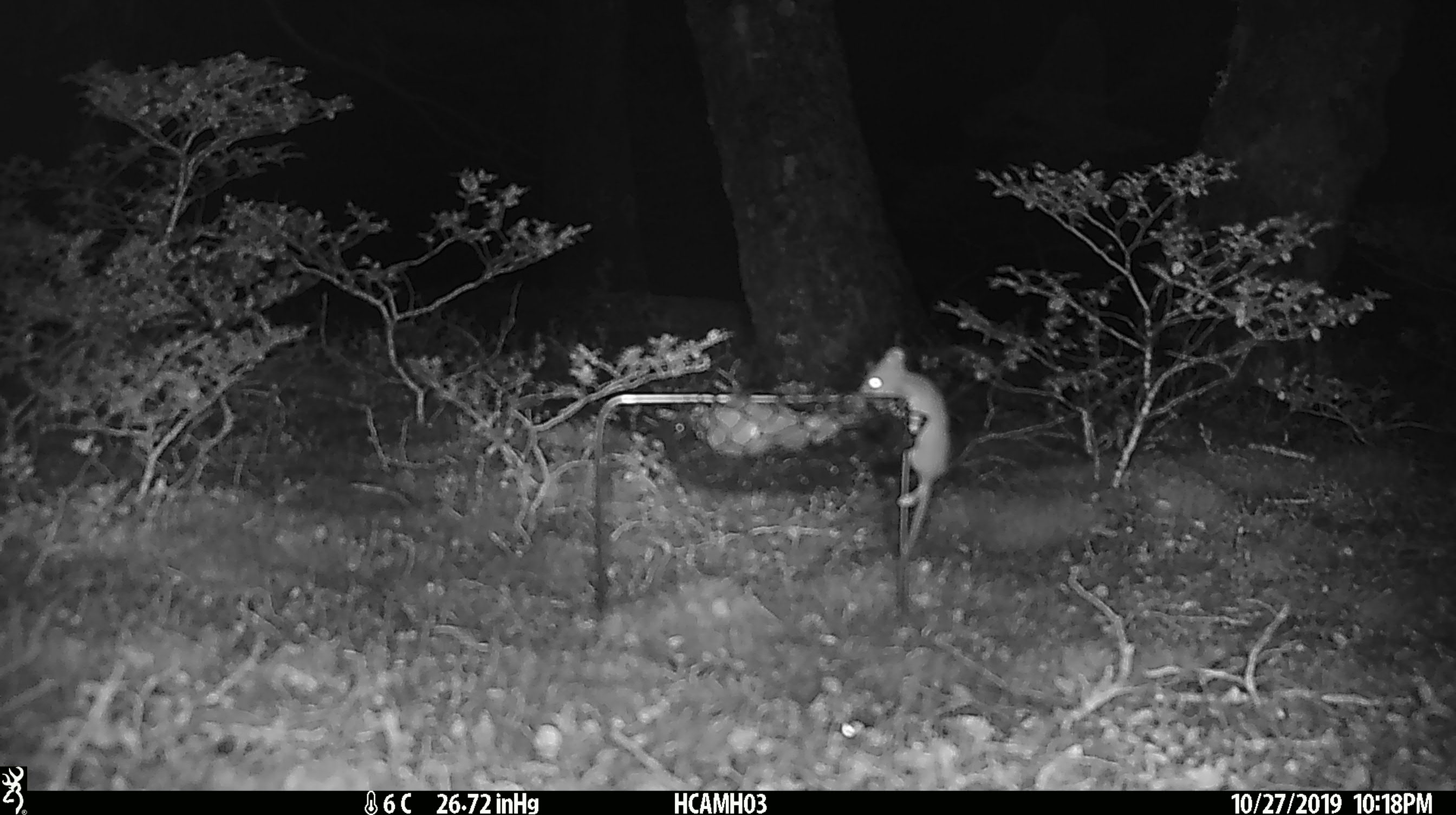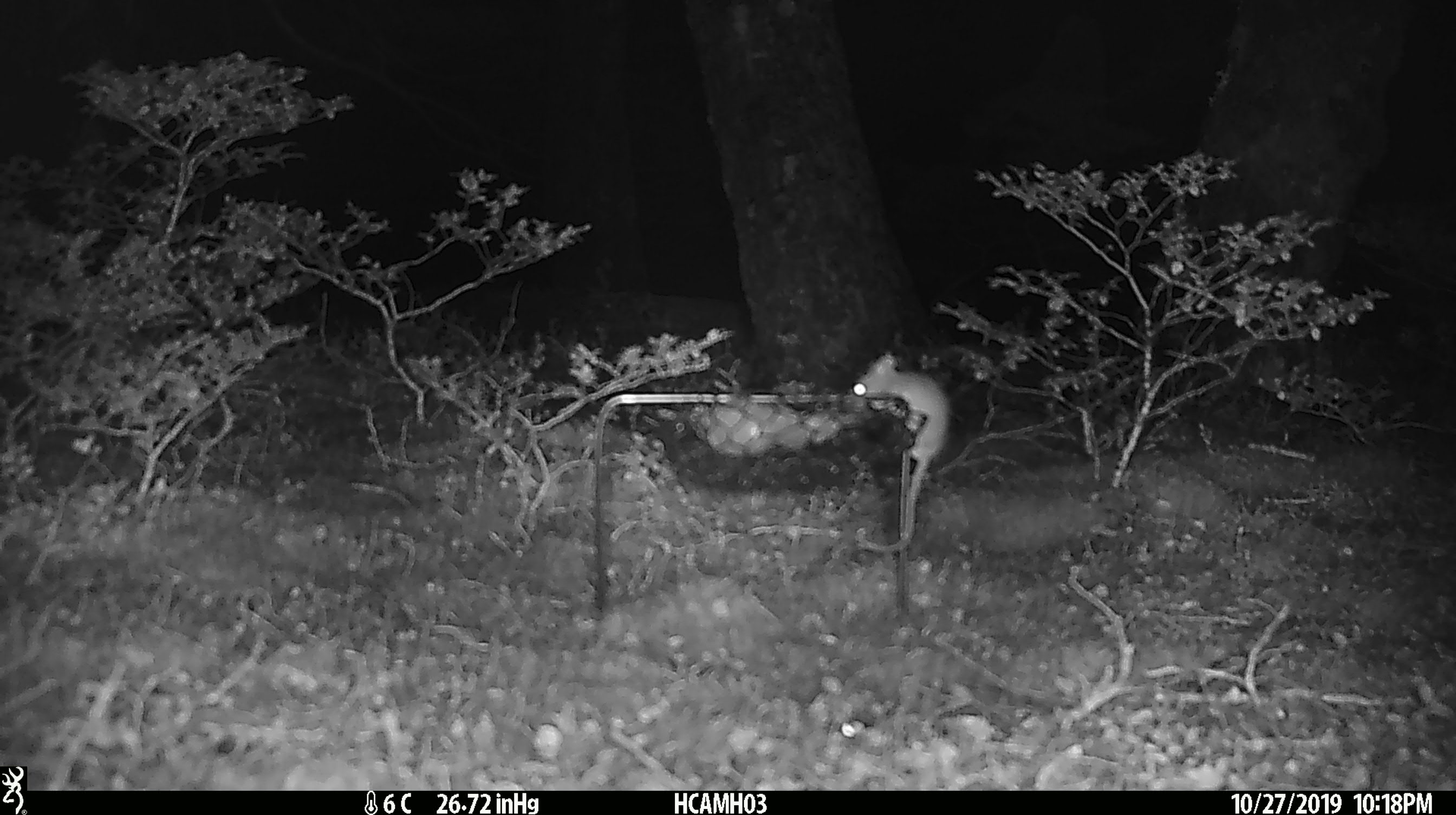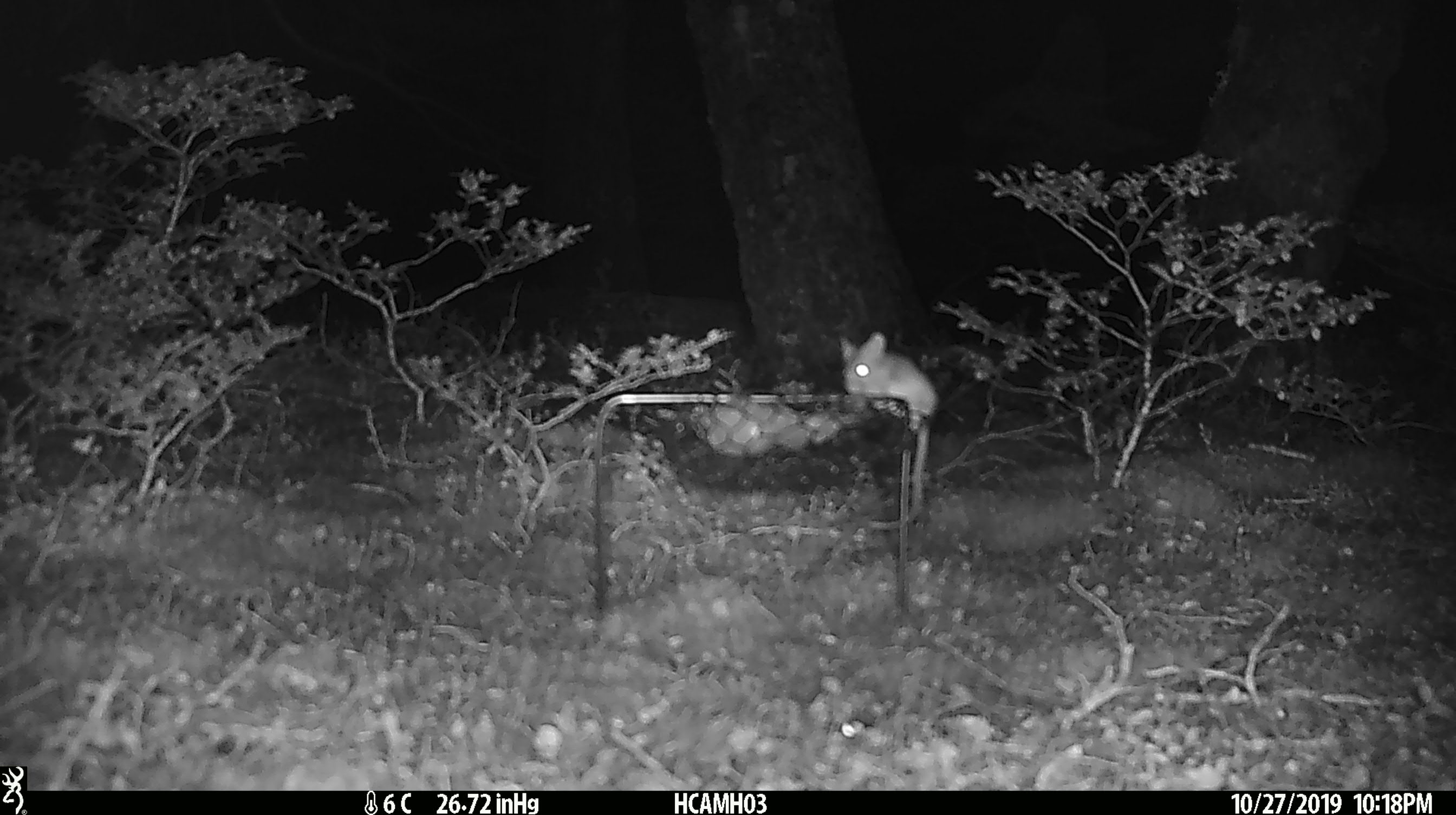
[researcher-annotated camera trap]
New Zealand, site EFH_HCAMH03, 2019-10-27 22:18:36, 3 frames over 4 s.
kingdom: Animalia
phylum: Chordata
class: Mammalia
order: Rodentia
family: Muridae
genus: Mus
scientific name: Mus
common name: mouse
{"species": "mouse (Mus)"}